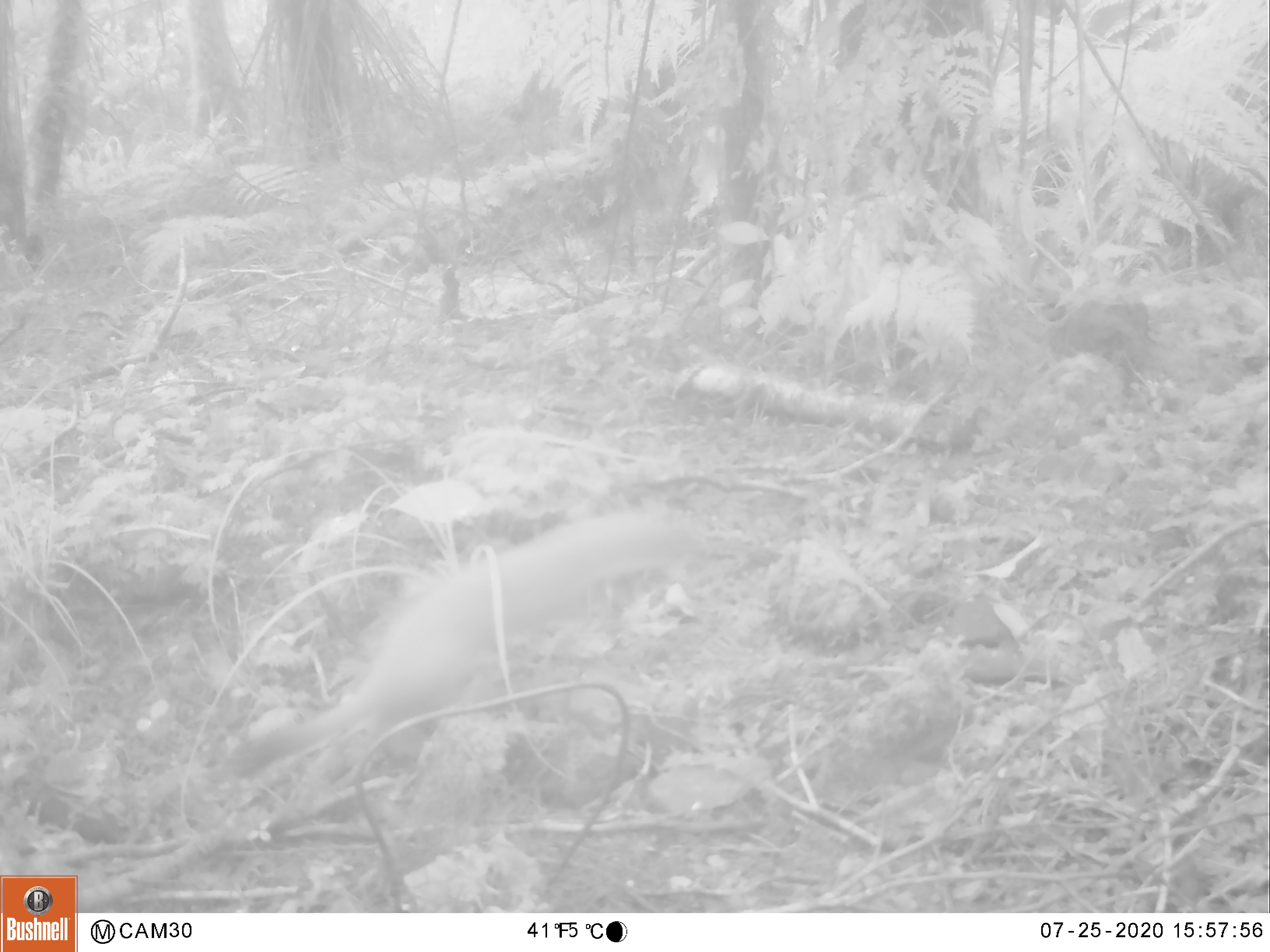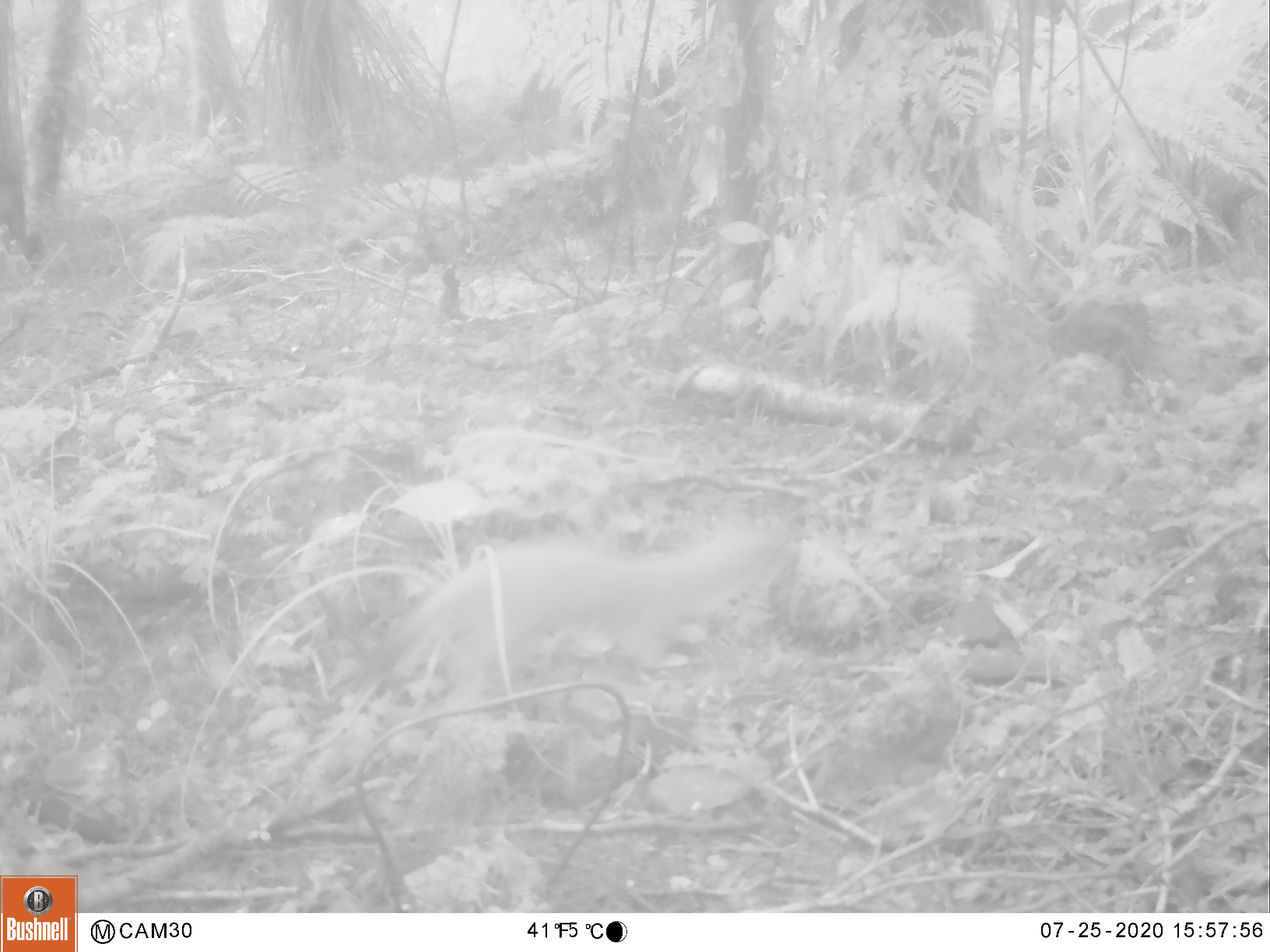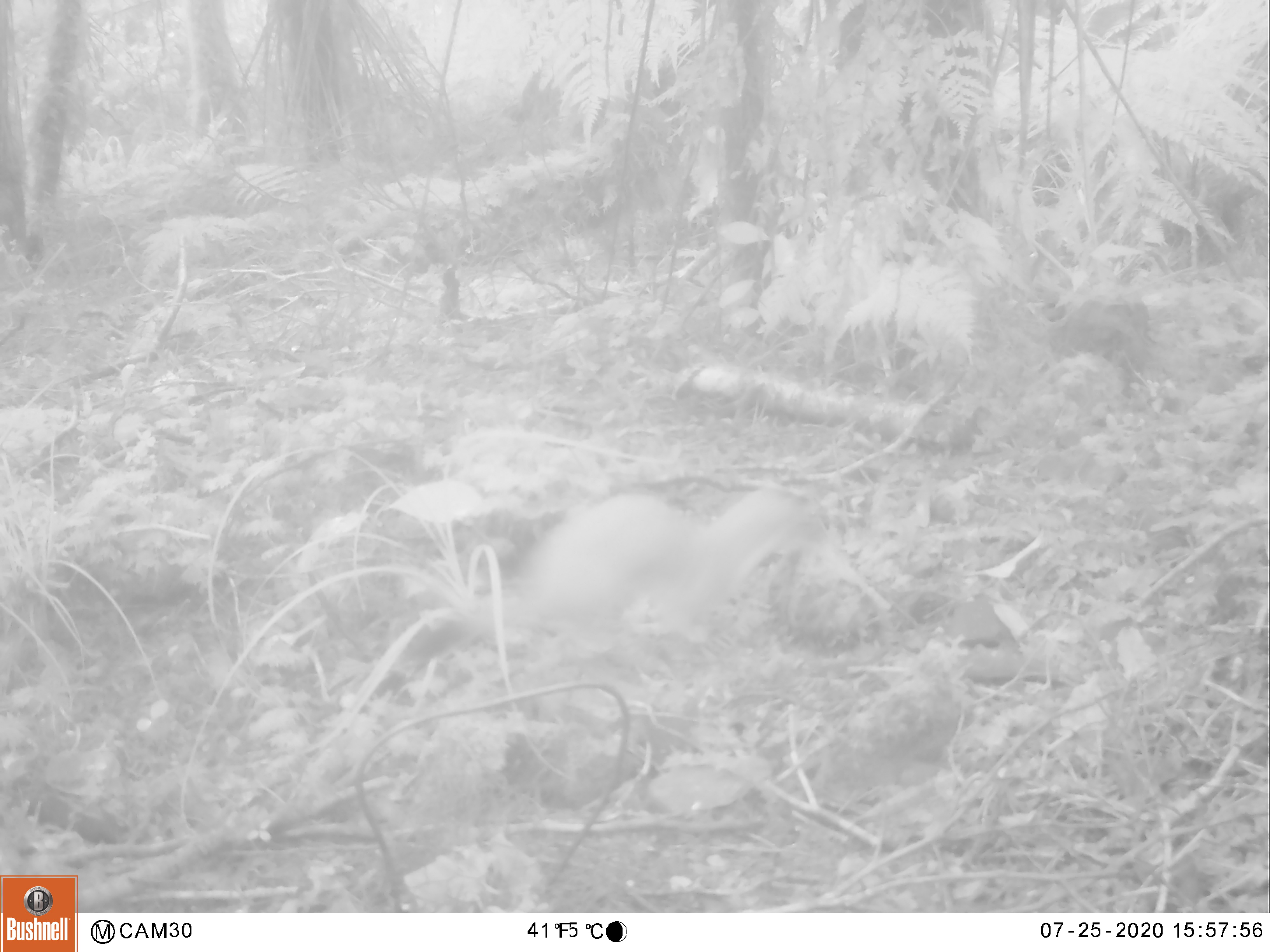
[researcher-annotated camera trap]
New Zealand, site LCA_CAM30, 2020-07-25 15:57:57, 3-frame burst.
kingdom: Animalia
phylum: Chordata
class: Mammalia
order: Carnivora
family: Mustelidae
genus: Mustela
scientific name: Mustela erminea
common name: stoat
Stoat (Mustela erminea).